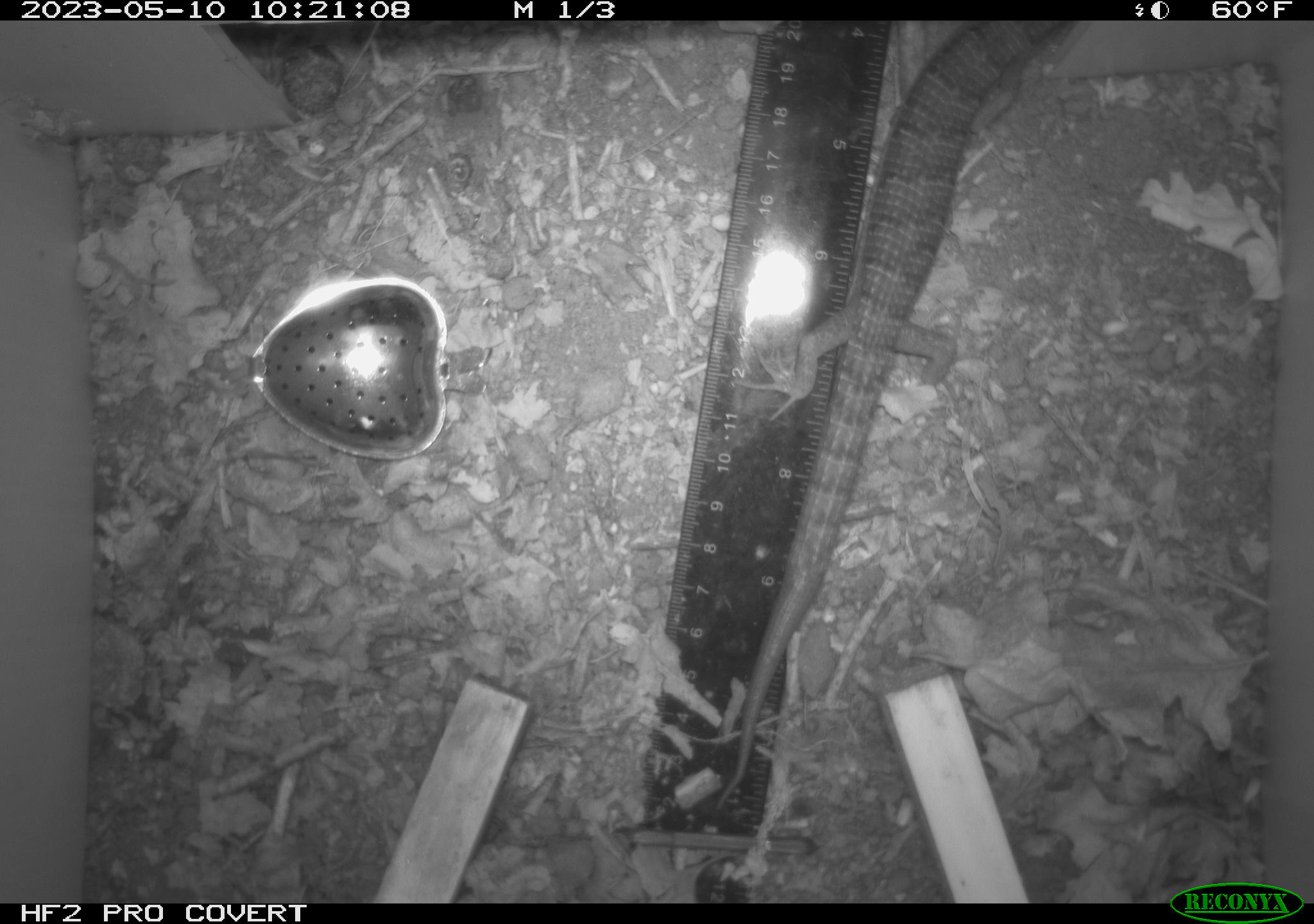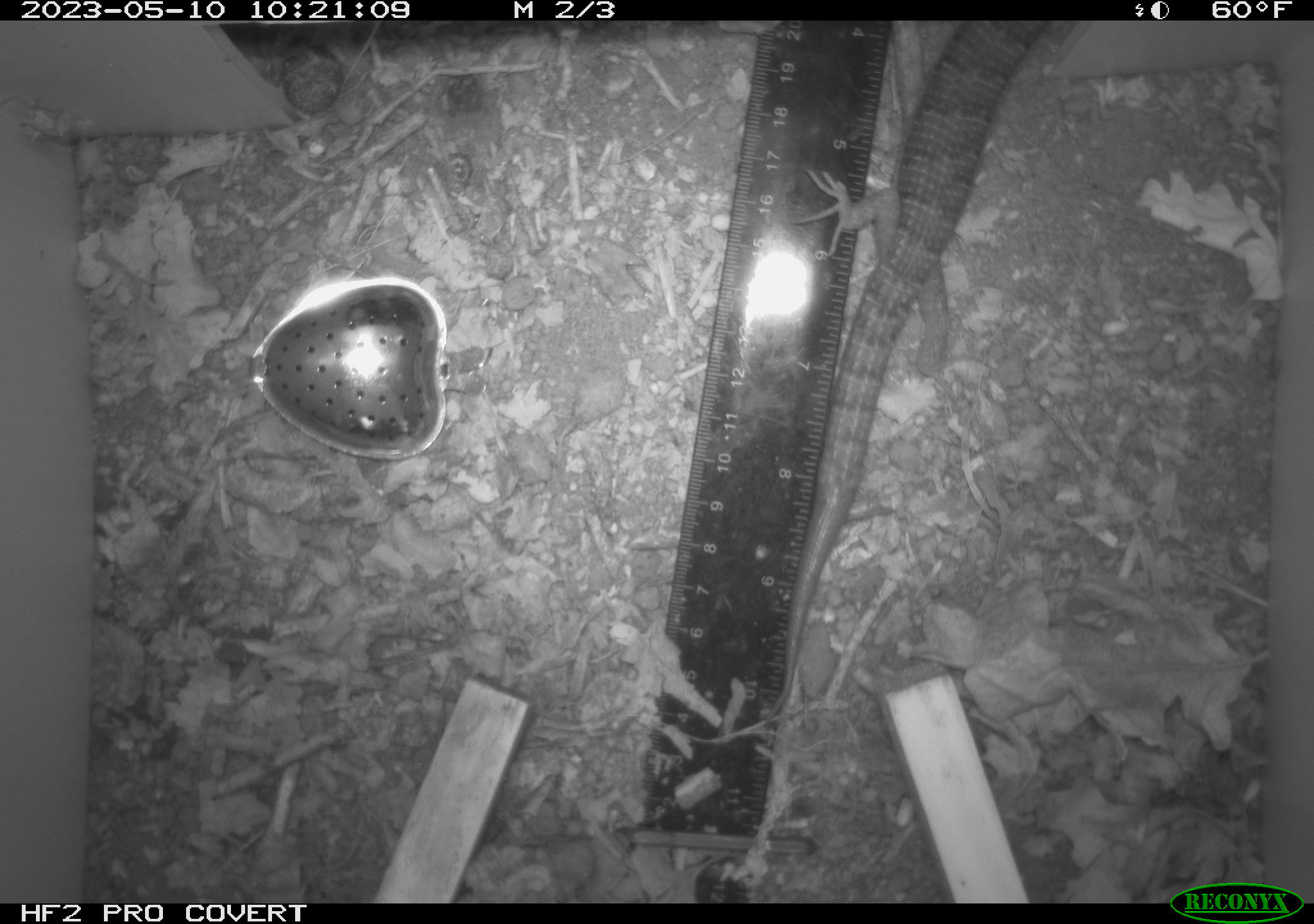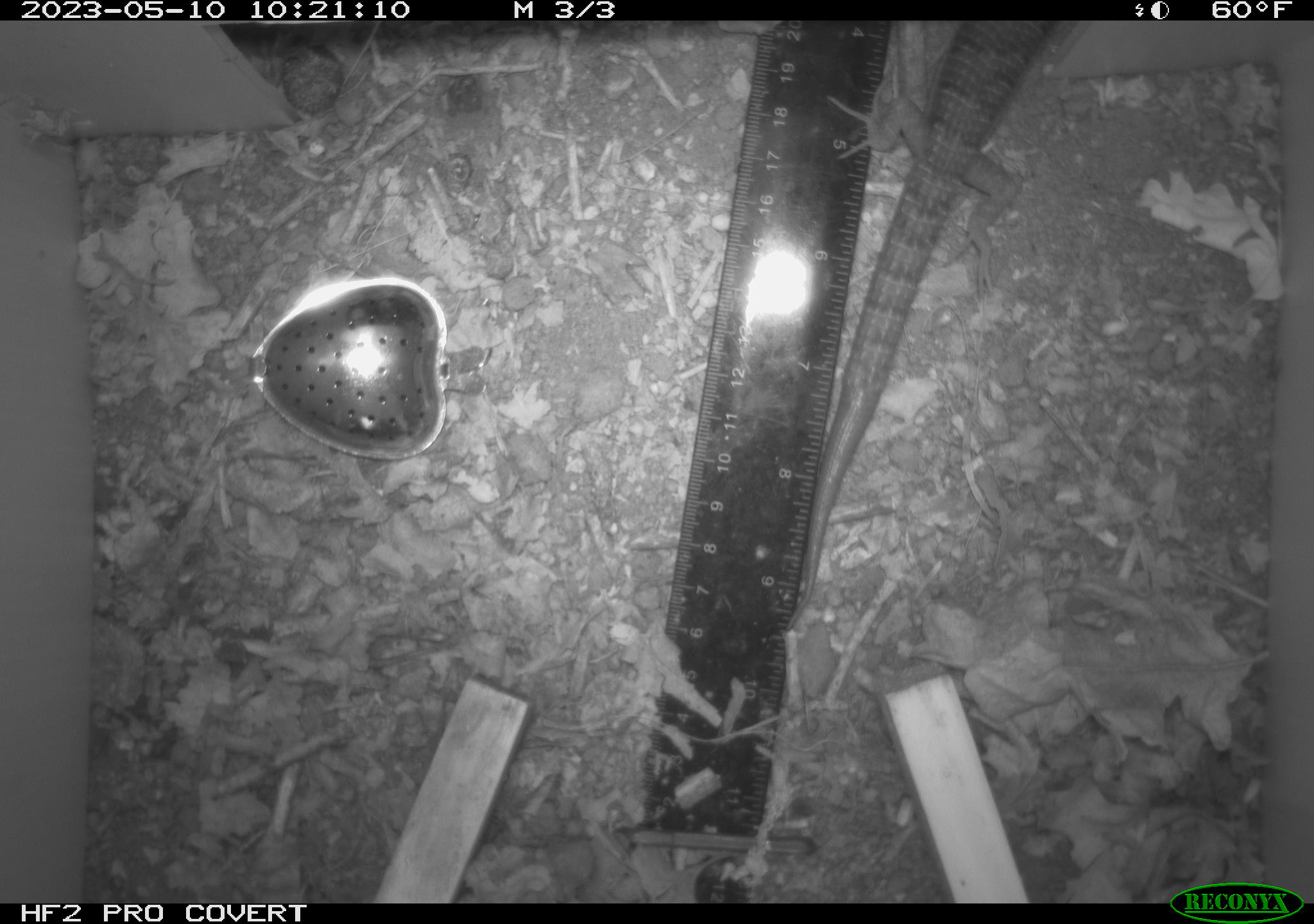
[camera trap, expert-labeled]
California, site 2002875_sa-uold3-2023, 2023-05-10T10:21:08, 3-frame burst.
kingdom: Animalia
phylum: Chordata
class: Reptilia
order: Squamata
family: Anguidae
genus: Elgaria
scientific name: Elgaria multicarinata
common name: southern alligator lizard